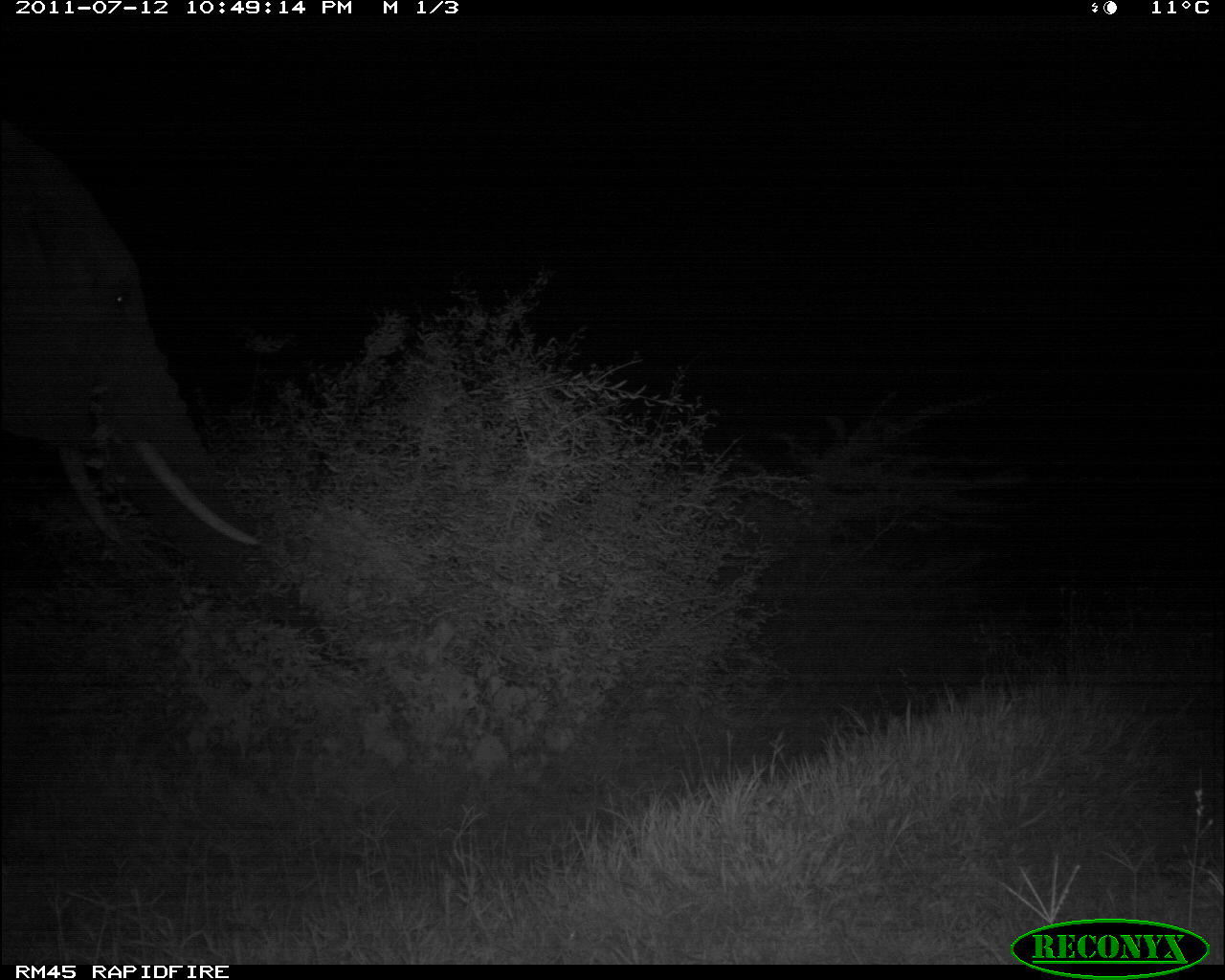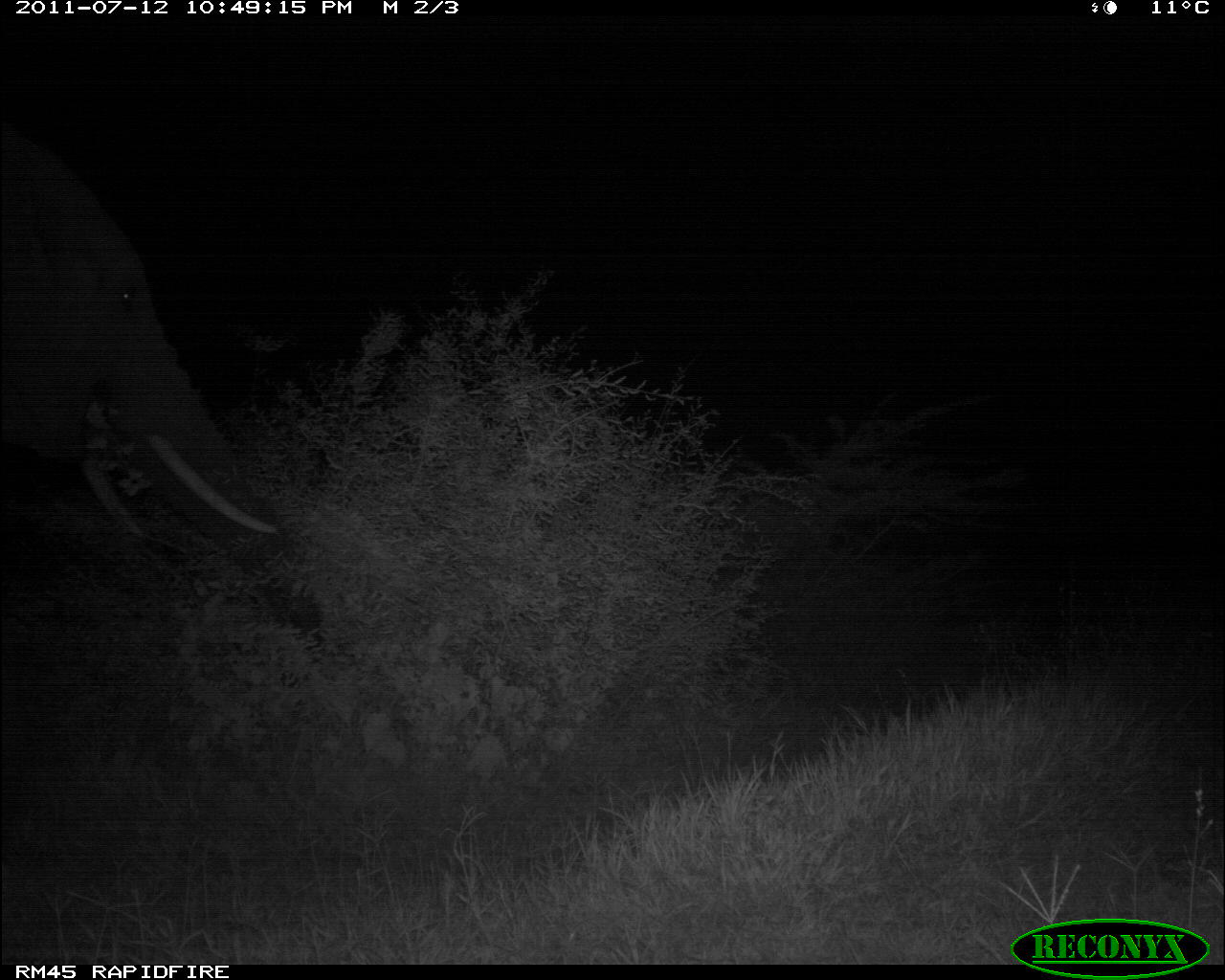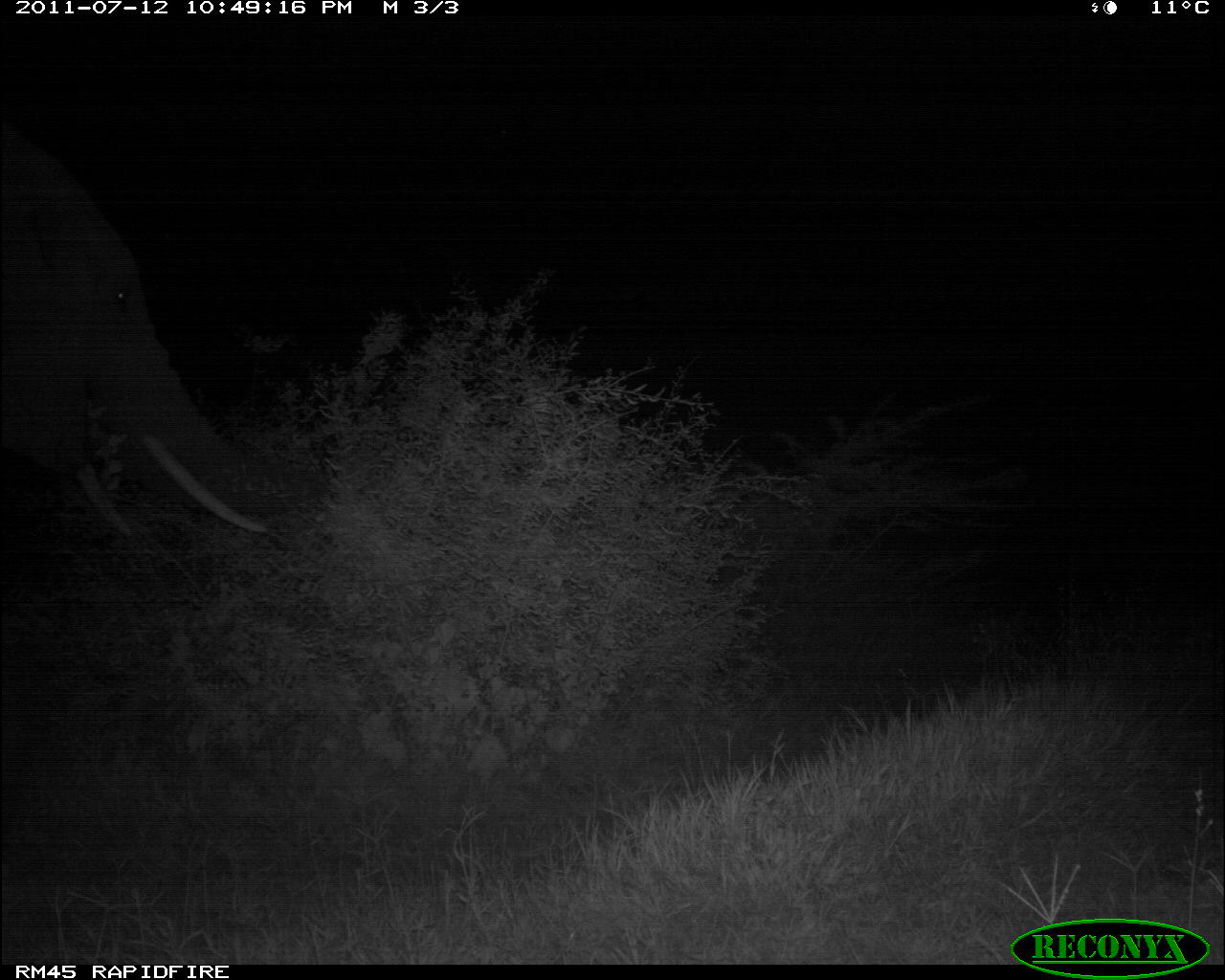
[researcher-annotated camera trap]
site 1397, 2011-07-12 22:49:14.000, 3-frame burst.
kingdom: Animalia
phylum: Chordata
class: Mammalia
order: Proboscidea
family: Elephantidae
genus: Loxodonta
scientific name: Loxodonta africana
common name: african bush elephant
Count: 1.